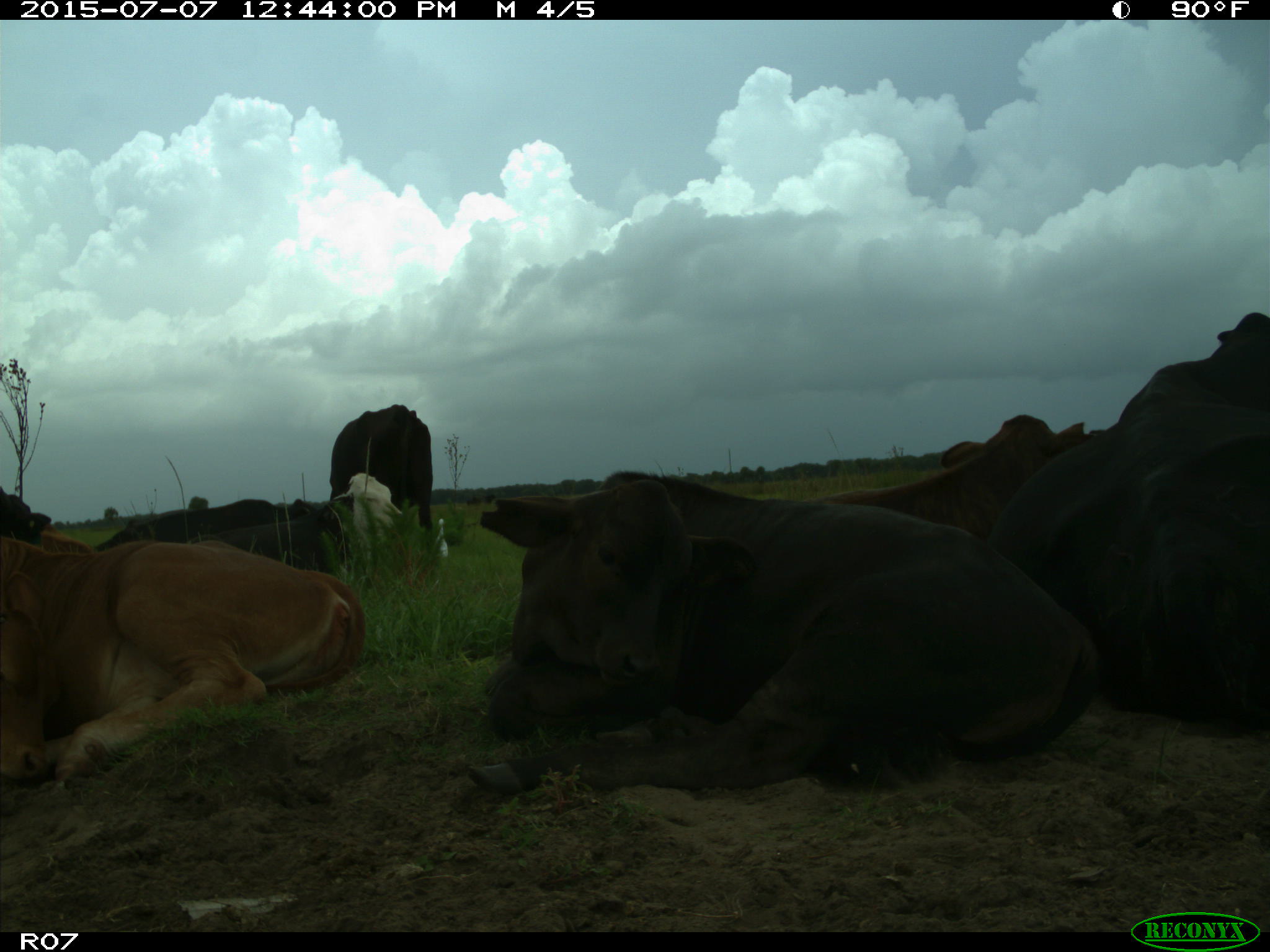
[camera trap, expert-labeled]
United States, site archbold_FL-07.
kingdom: Animalia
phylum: Chordata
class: Mammalia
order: Artiodactyla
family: Bovidae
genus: Bos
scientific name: Bos taurus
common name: domestic cow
Bos taurus (domestic cow).